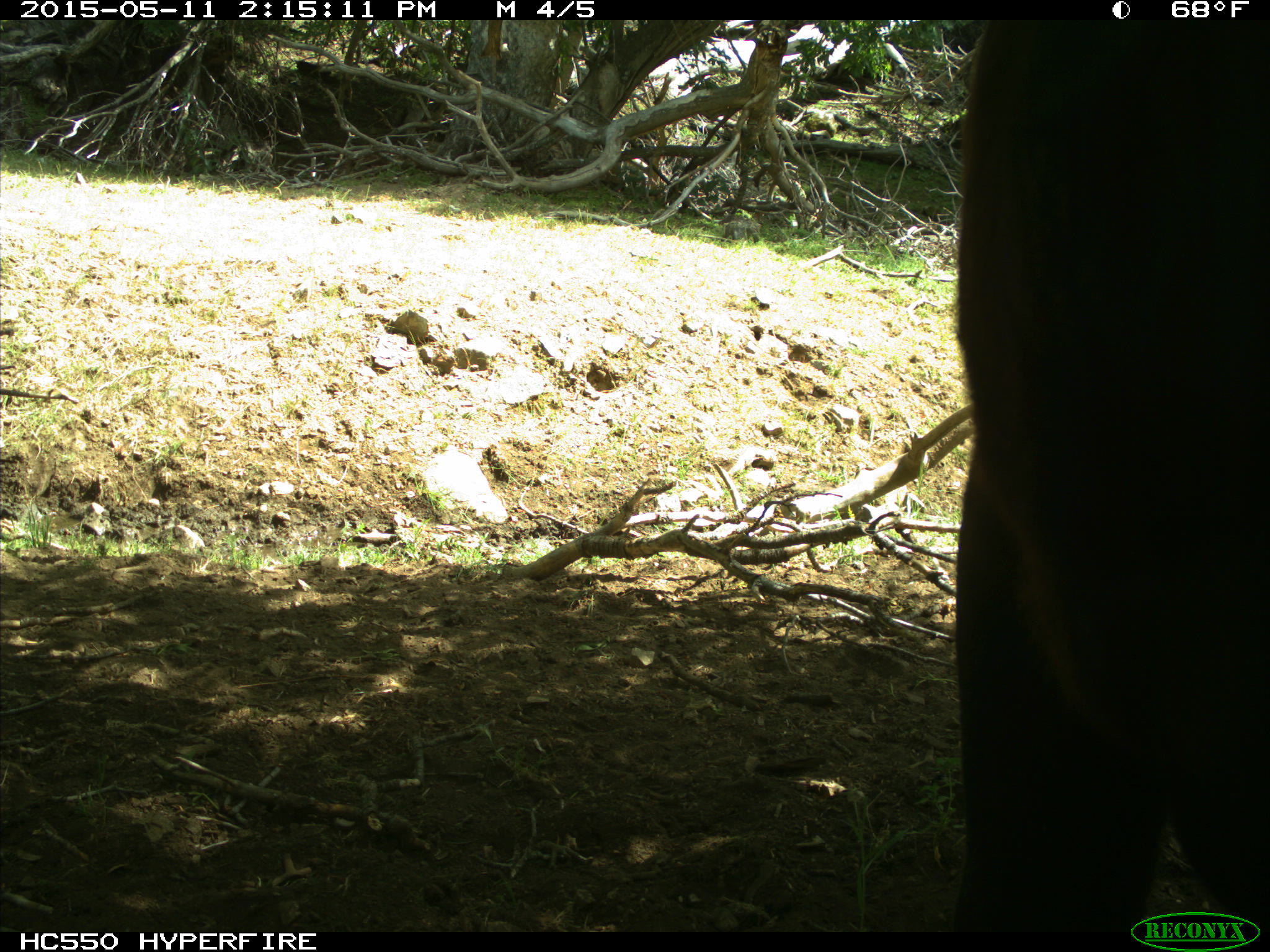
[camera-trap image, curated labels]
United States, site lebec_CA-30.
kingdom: Animalia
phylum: Chordata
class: Mammalia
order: Artiodactyla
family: Bovidae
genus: Bos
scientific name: Bos taurus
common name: domestic cow